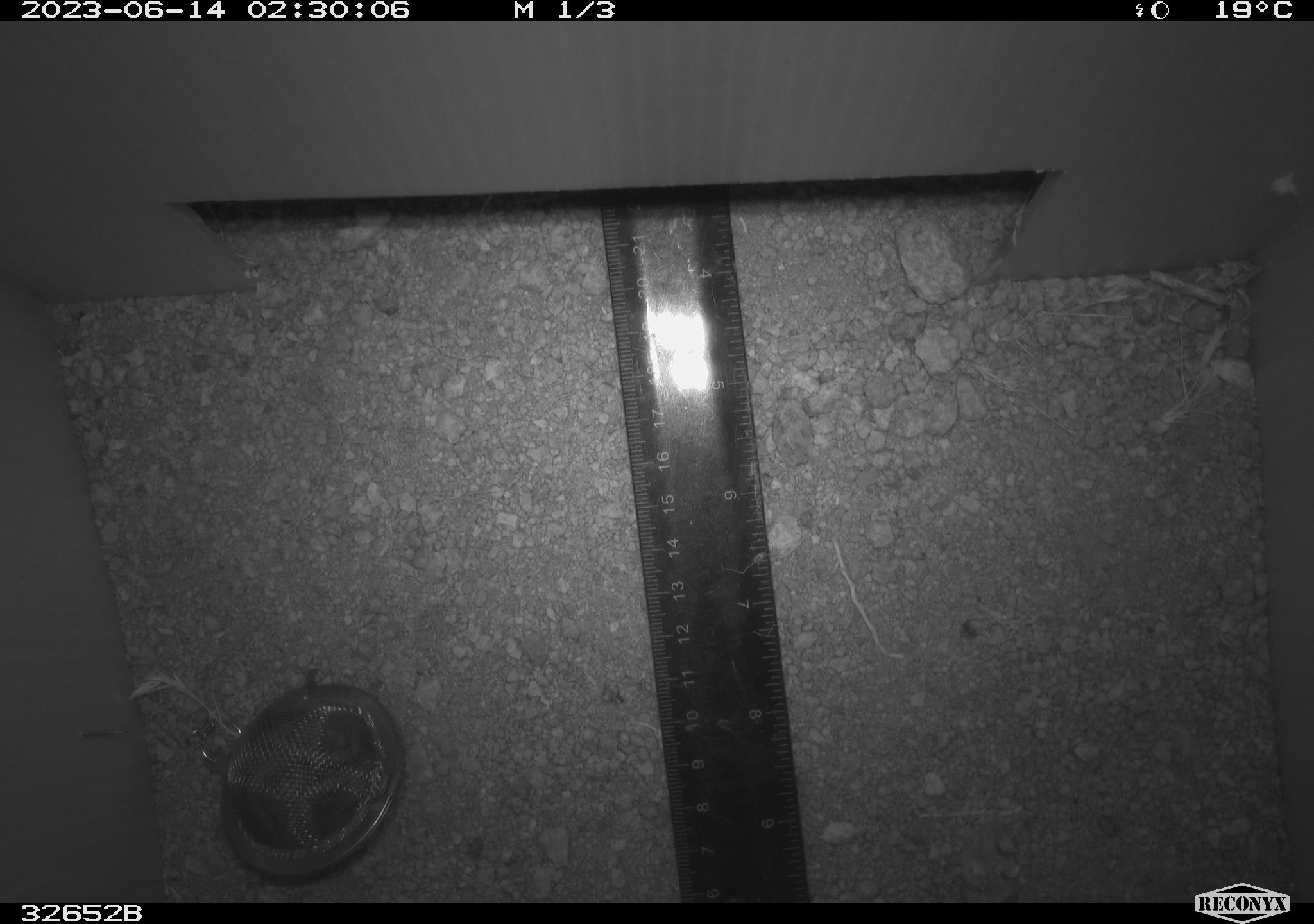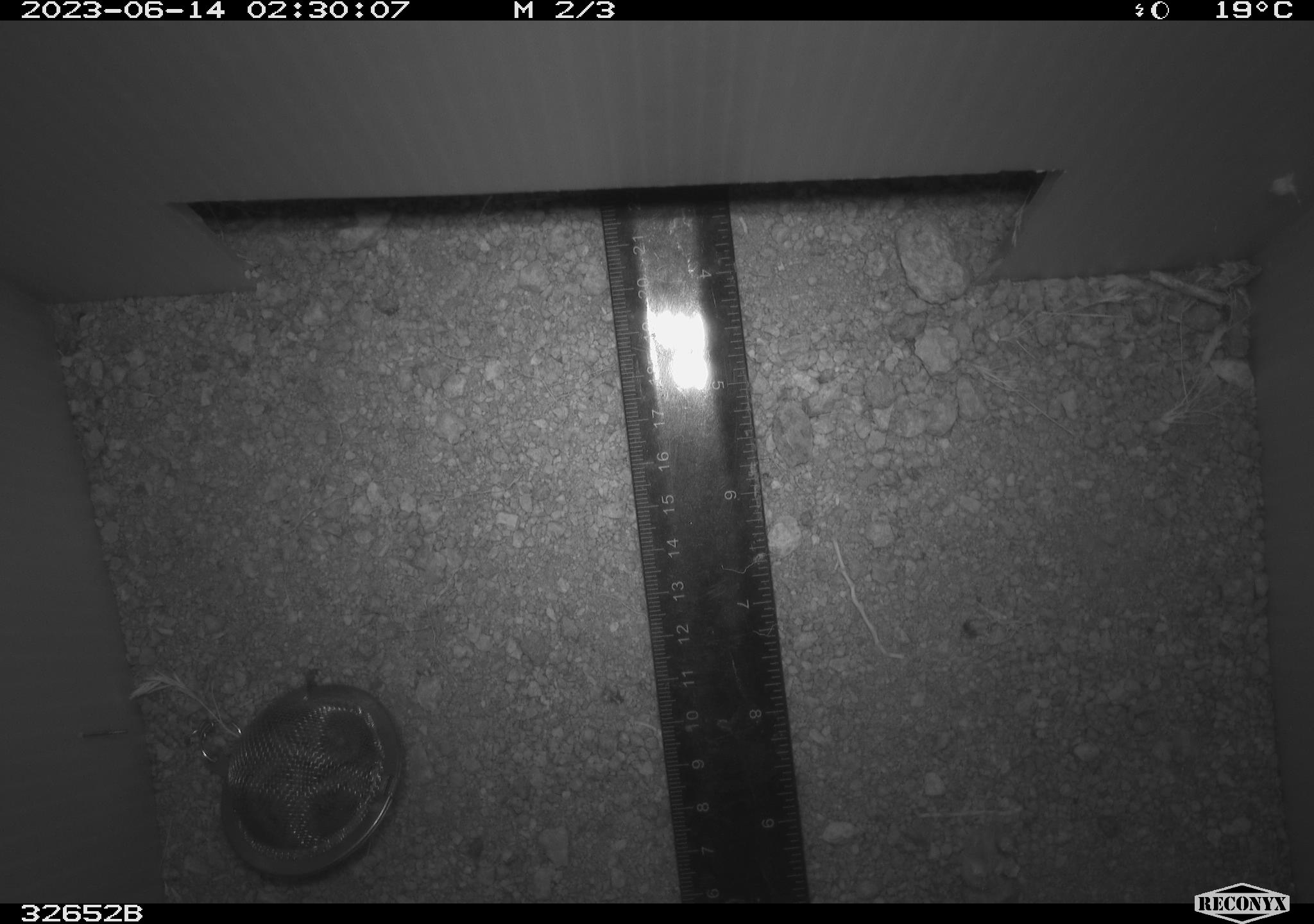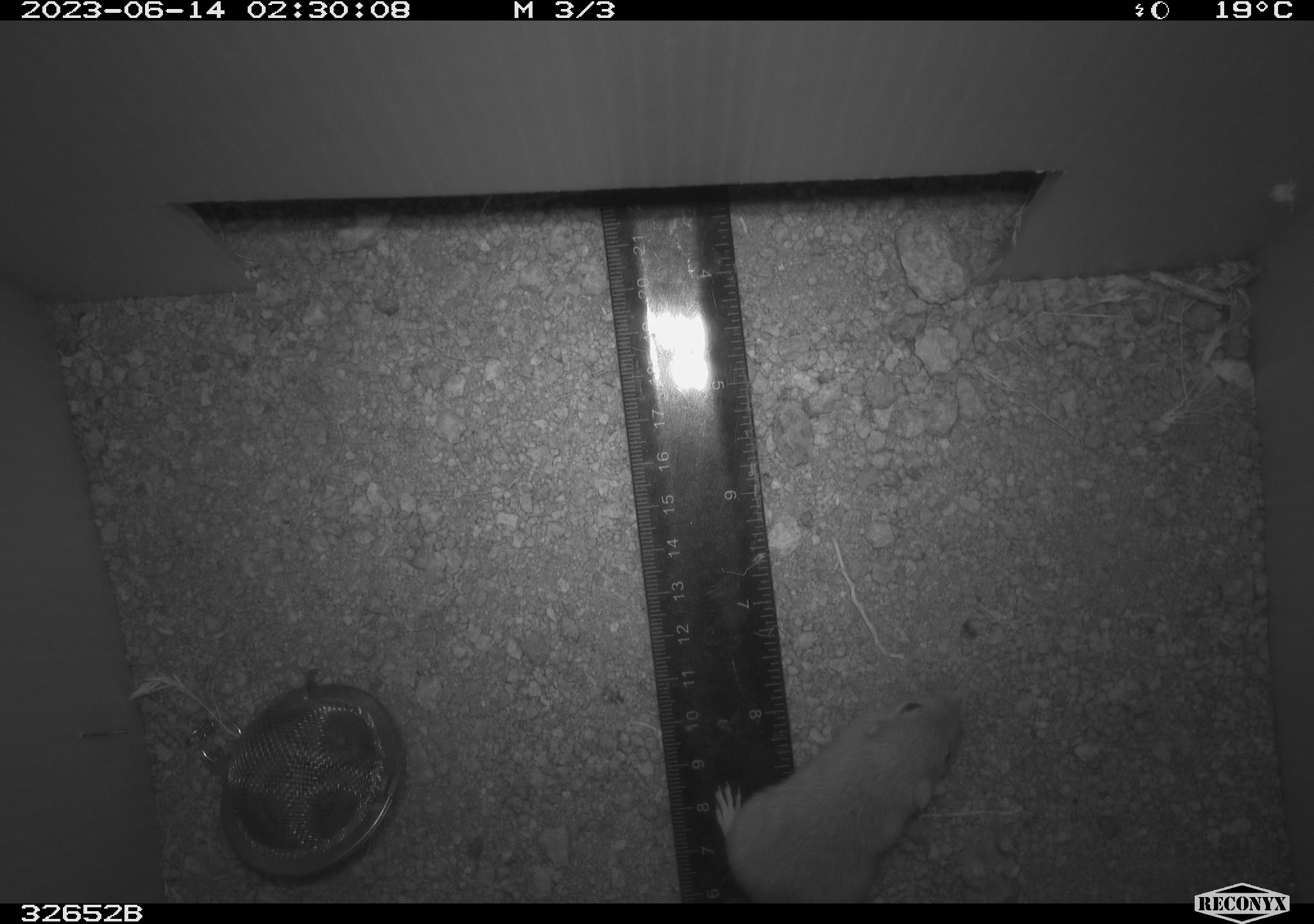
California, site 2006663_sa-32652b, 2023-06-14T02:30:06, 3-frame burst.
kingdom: Animalia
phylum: Chordata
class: Mammalia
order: Rodentia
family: Heteromyidae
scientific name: Heteromyidae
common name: kangaroo rats and pocket mice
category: heteromyidae family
Heteromyidae family (kangaroo rats and pocket mice) (Heteromyidae).